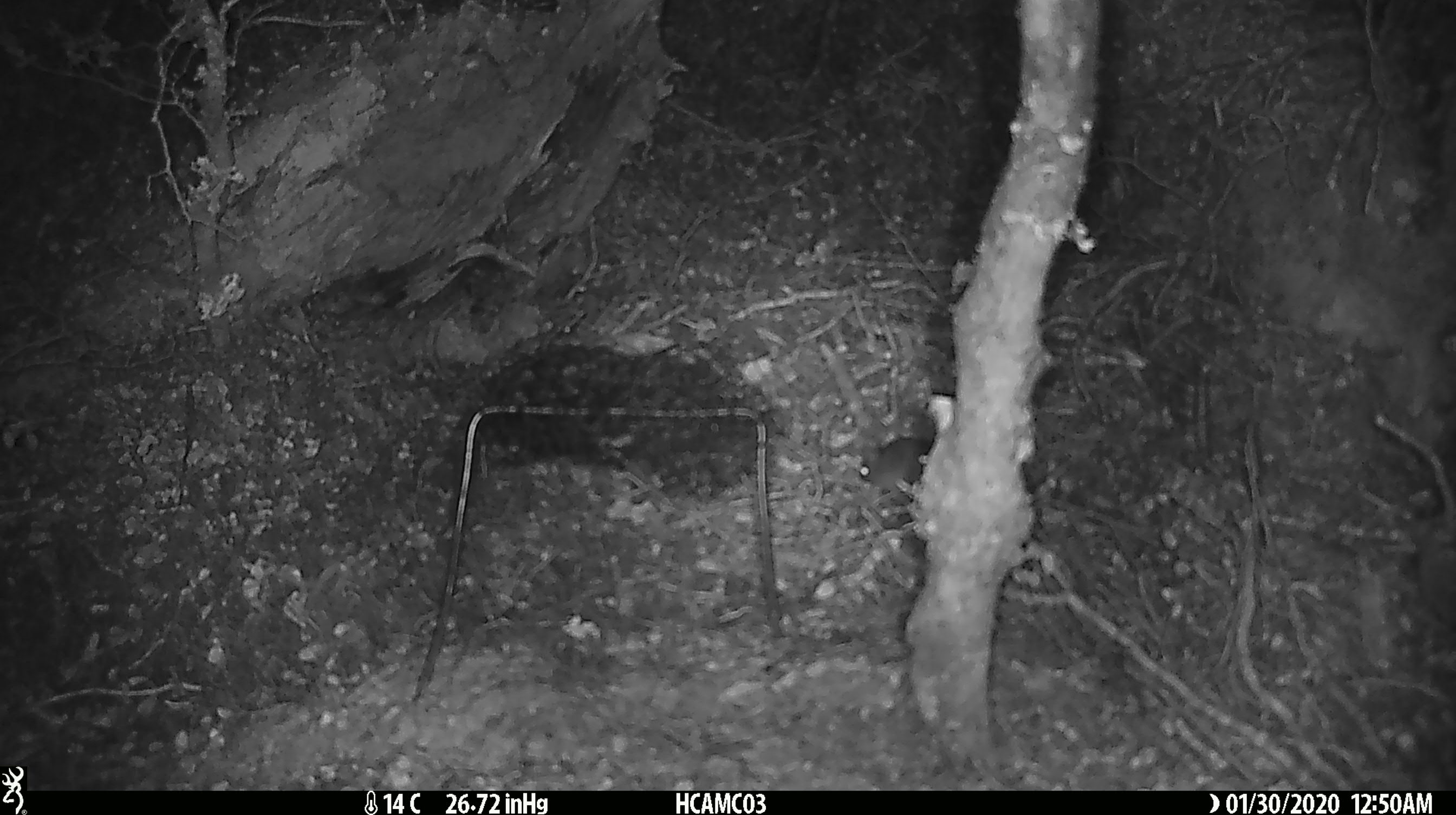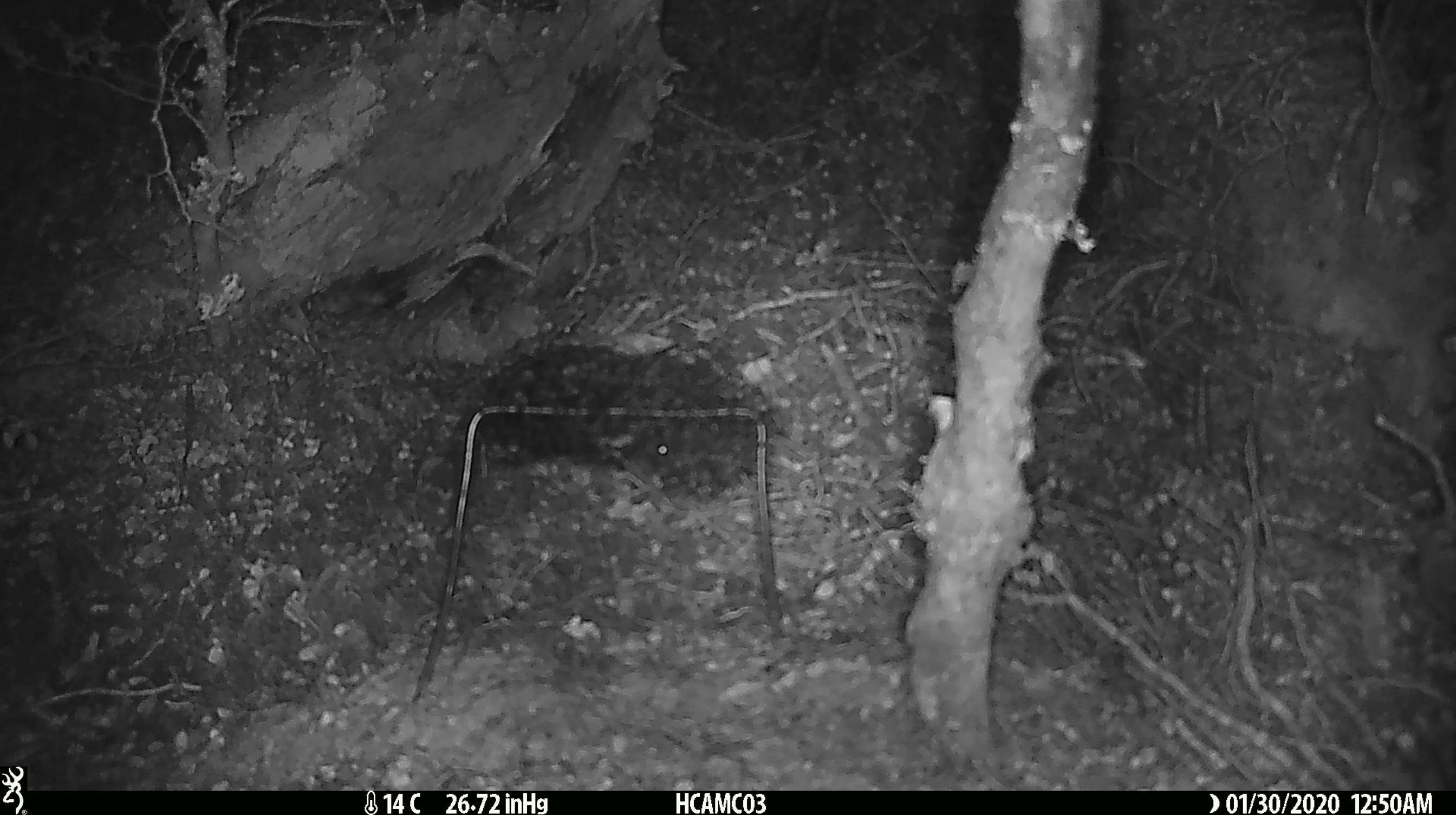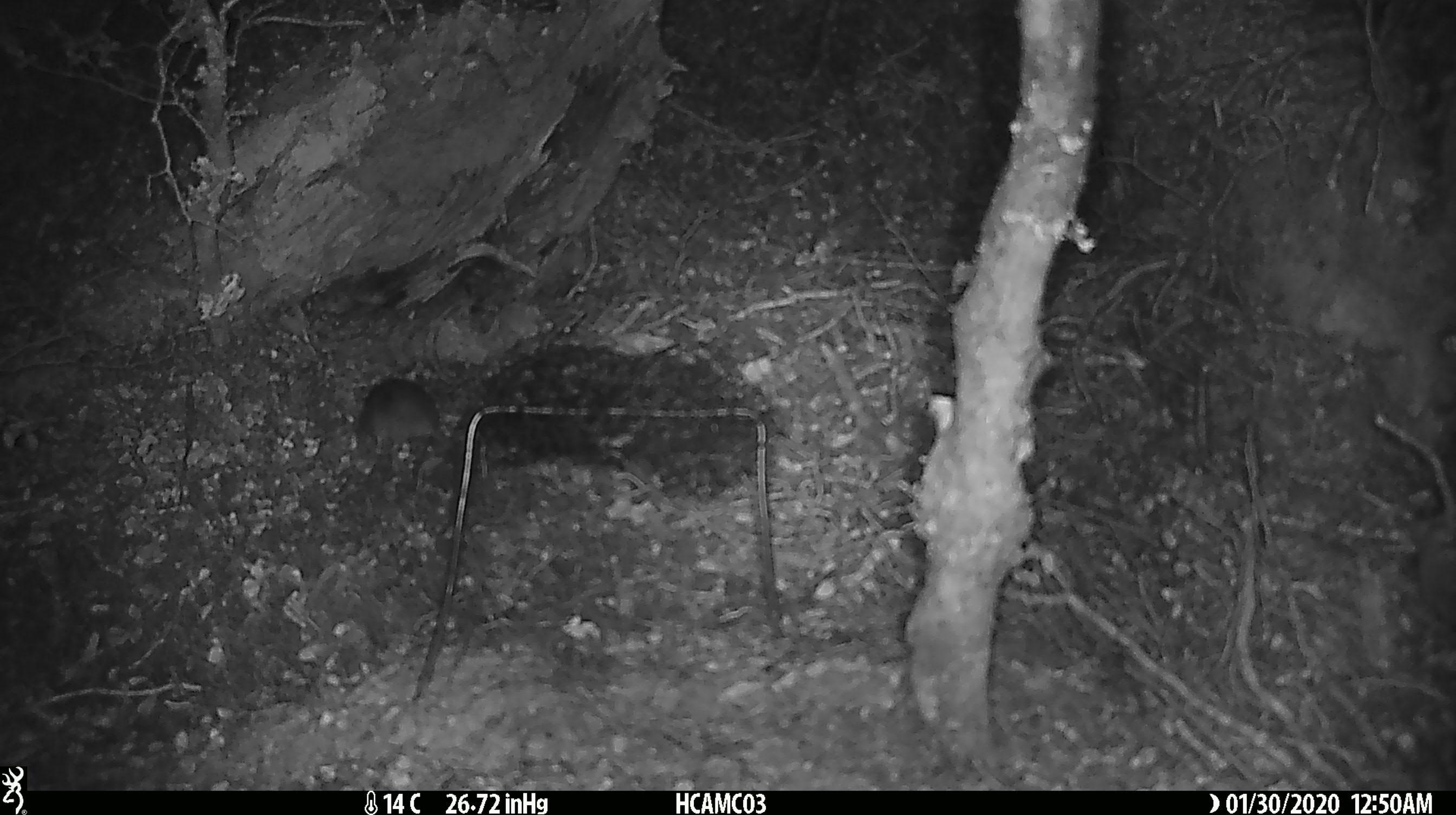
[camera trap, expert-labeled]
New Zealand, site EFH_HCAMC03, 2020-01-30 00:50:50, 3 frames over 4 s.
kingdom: Animalia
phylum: Chordata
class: Mammalia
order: Rodentia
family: Muridae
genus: Mus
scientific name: Mus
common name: mouse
Mouse (Mus).